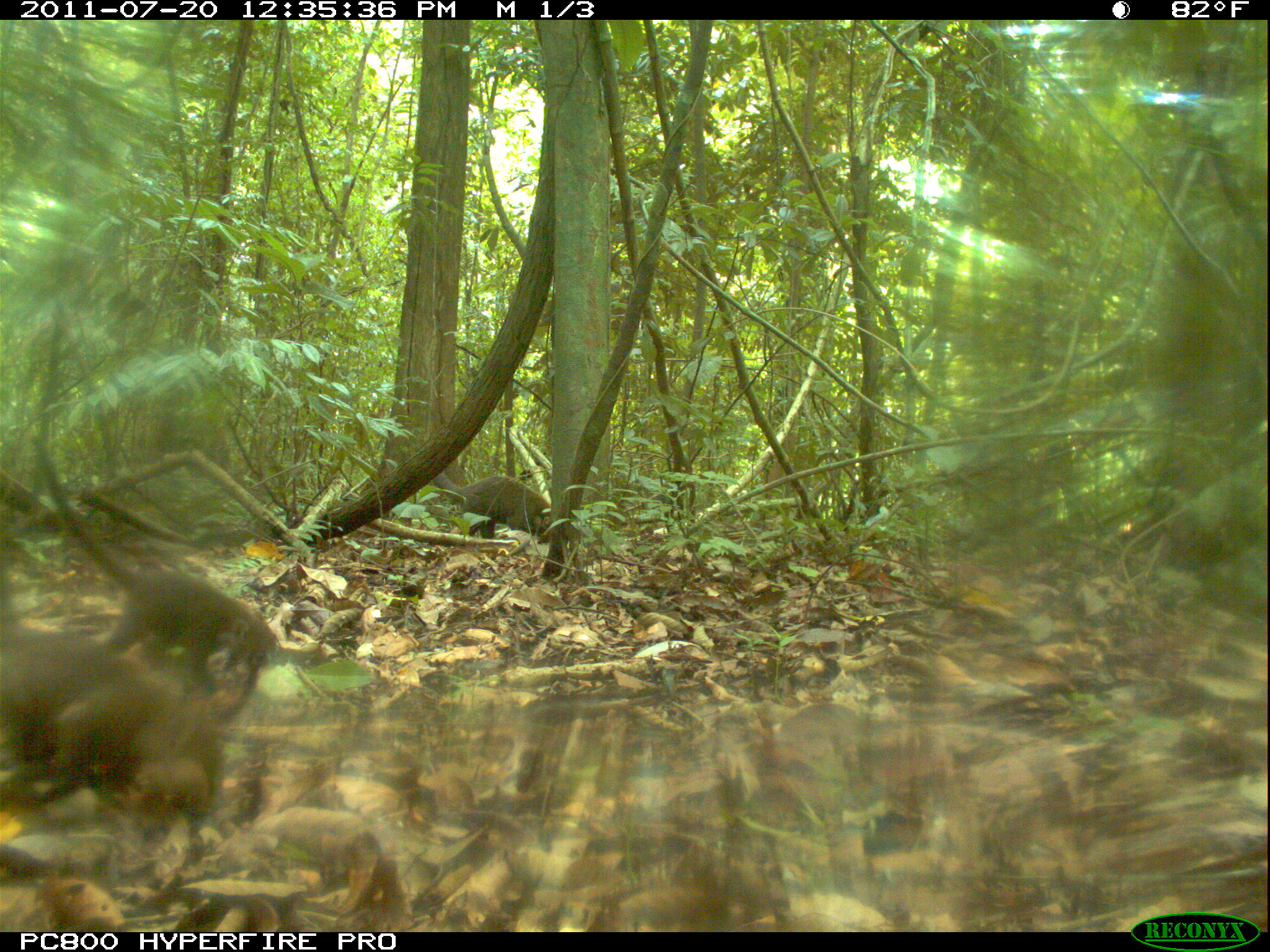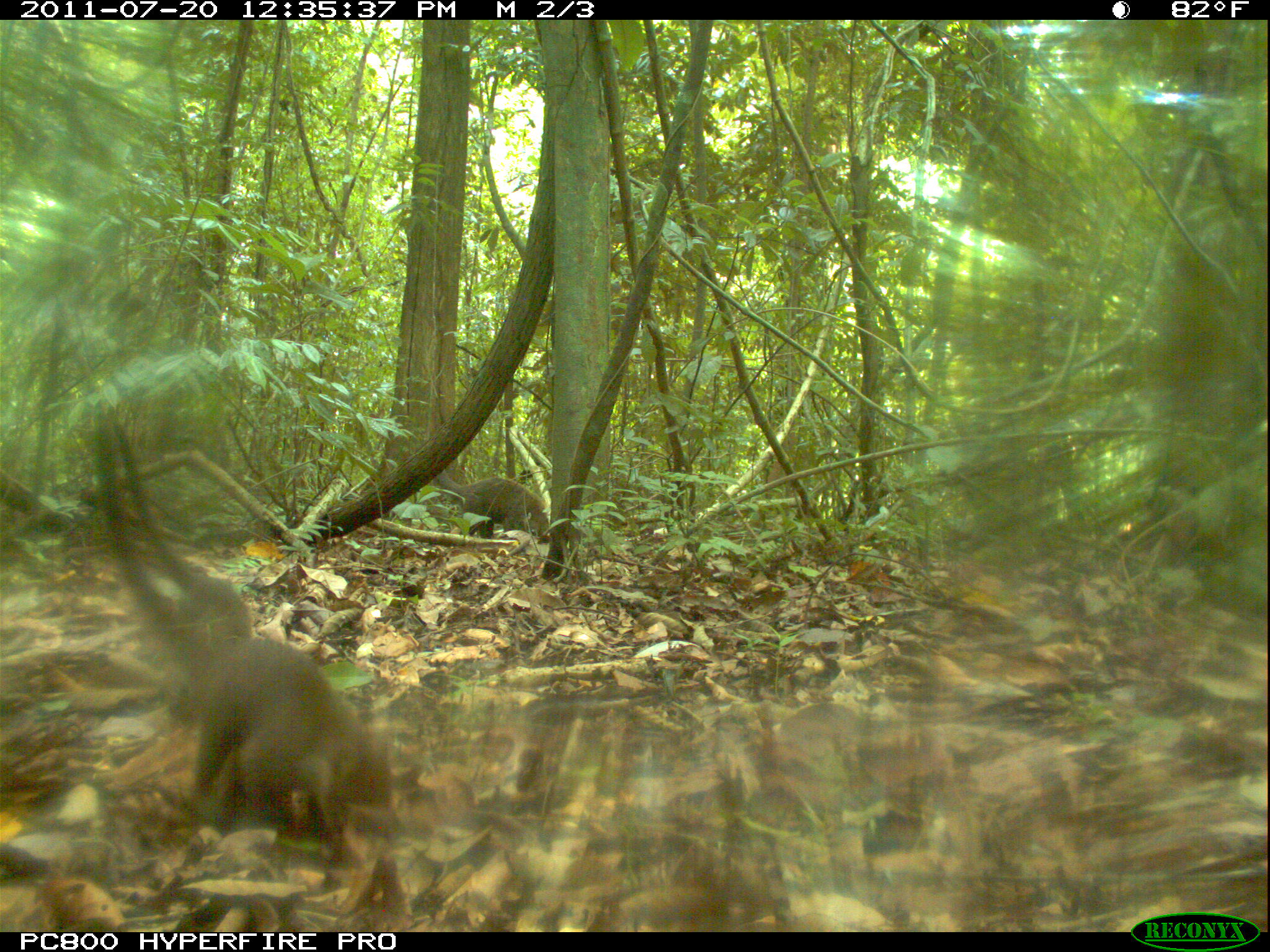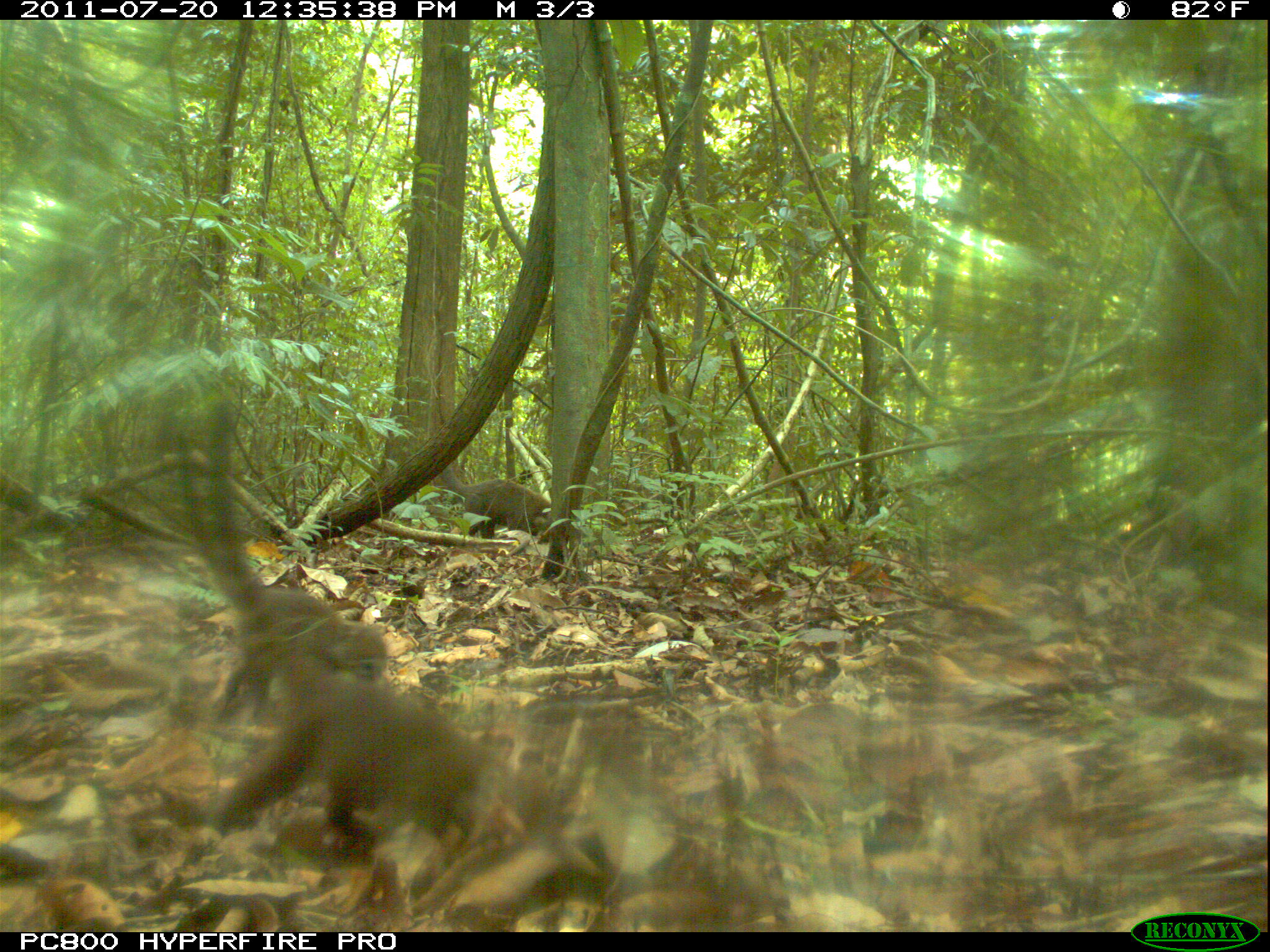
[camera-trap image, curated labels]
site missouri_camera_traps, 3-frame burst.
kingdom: Animalia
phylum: Chordata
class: Mammalia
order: Carnivora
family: Procyonidae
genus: Nasua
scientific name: Nasua narica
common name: white-nosed coati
White-nosed coati (Nasua narica). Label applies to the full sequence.